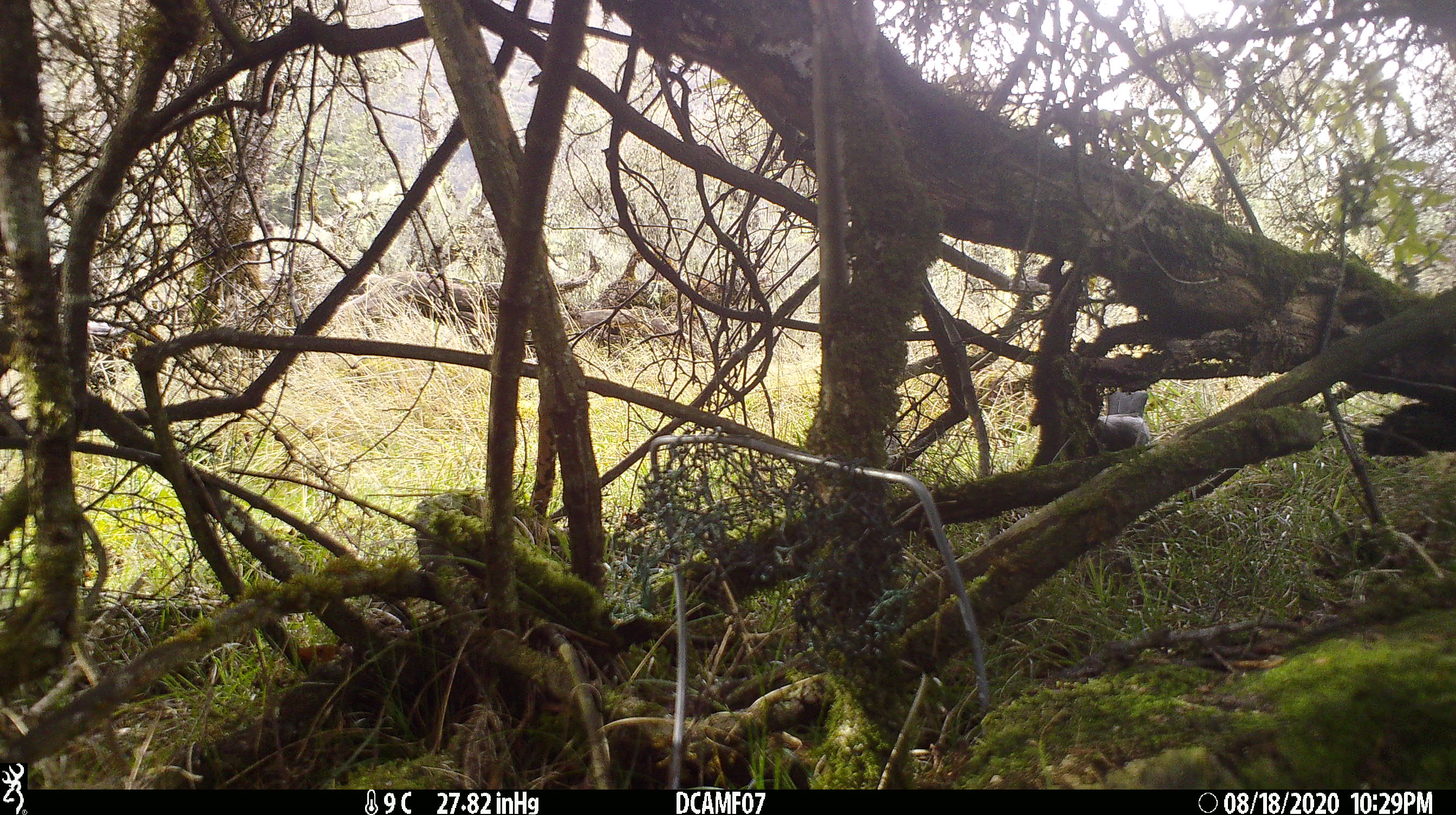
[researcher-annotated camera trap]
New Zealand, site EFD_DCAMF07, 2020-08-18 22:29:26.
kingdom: Animalia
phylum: Chordata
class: Aves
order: Passeriformes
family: Turdidae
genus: Turdus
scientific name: Turdus merula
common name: eurasian blackbird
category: blackbird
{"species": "blackbird (eurasian blackbird) (Turdus merula)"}